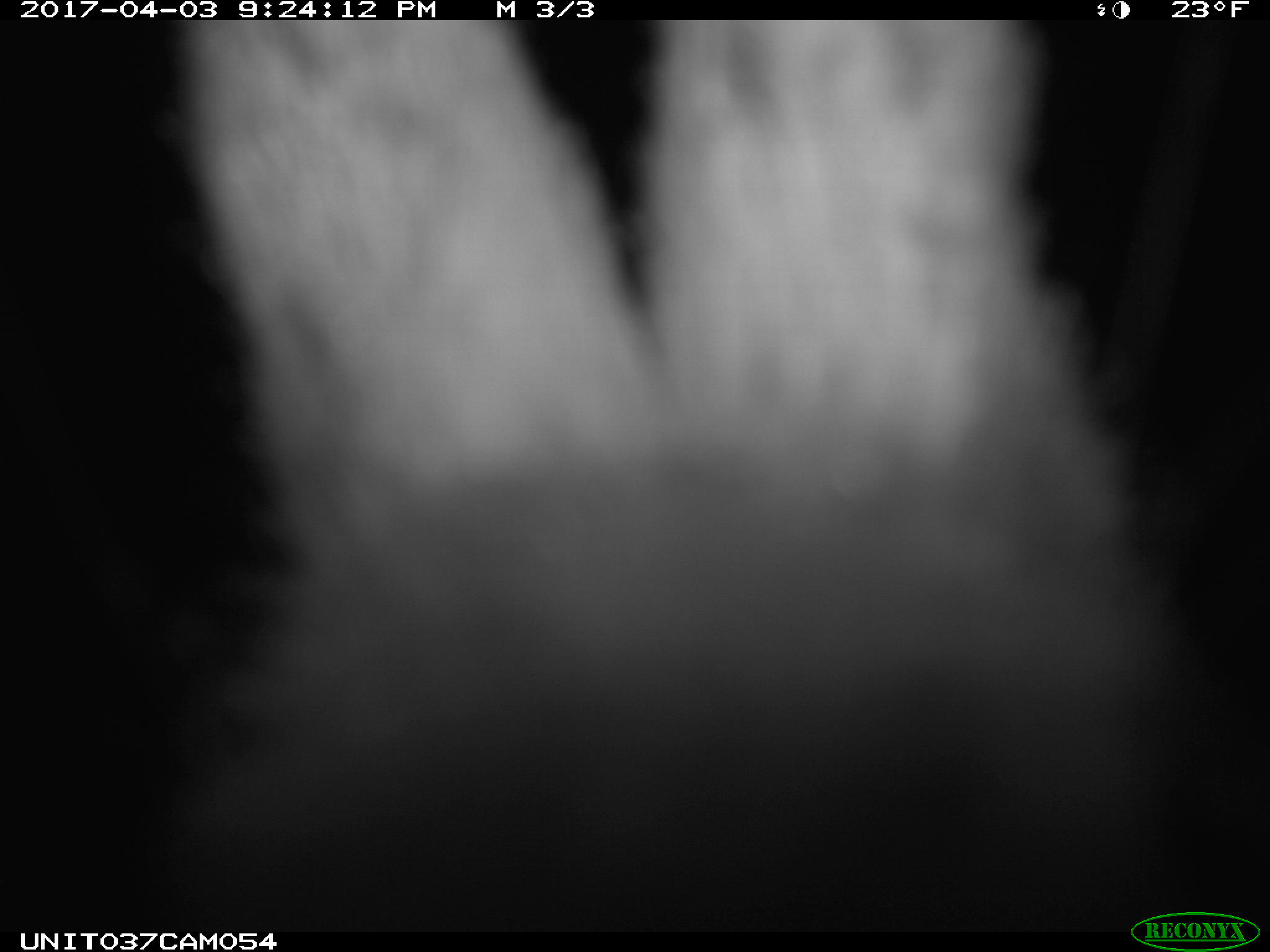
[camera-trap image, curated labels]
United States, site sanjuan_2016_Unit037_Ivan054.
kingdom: Animalia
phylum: Chordata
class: Mammalia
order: Lagomorpha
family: Leporidae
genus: Lepus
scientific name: Lepus americanus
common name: snowshoe hare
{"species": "Lepus americanus (snowshoe hare)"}